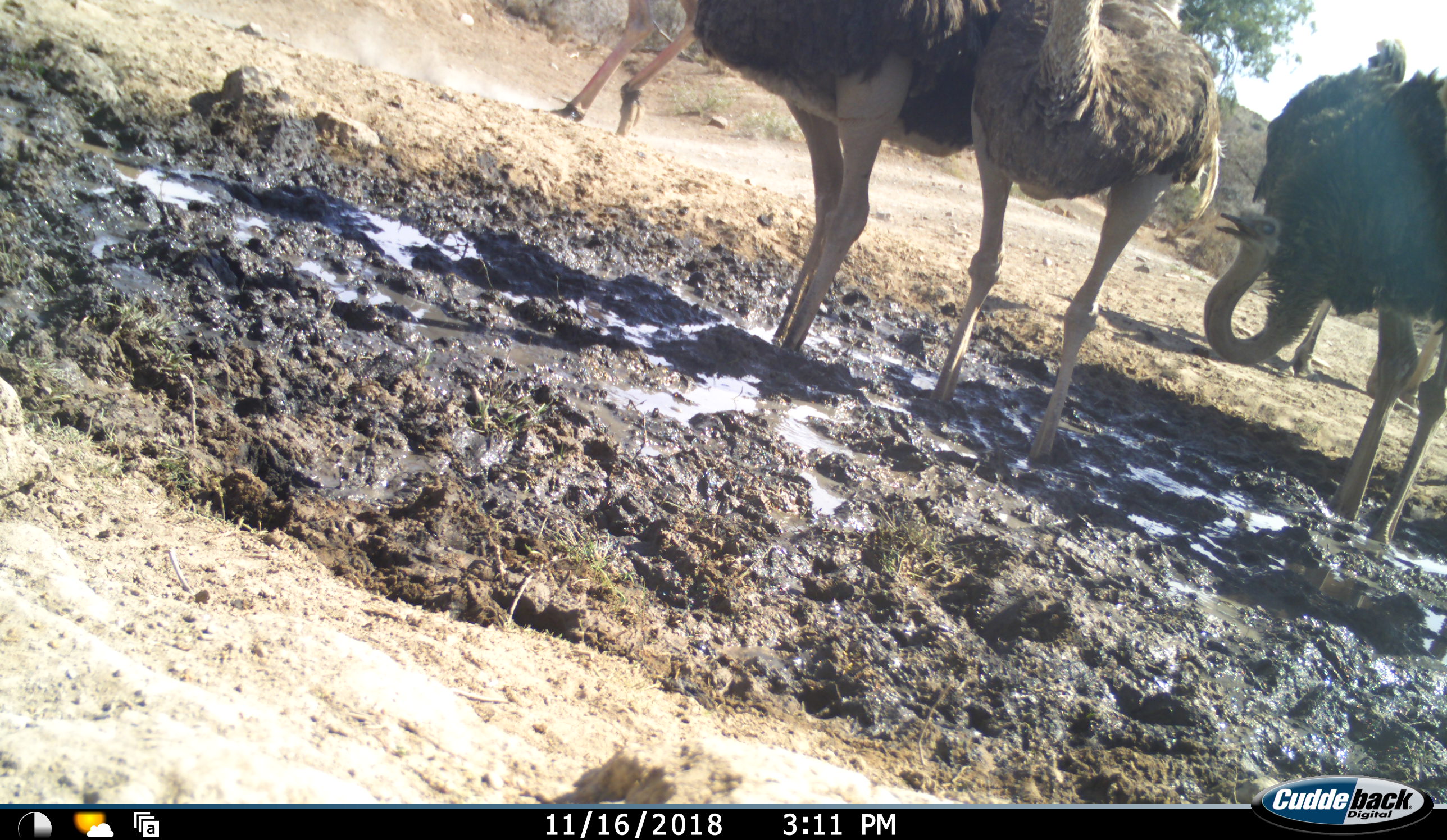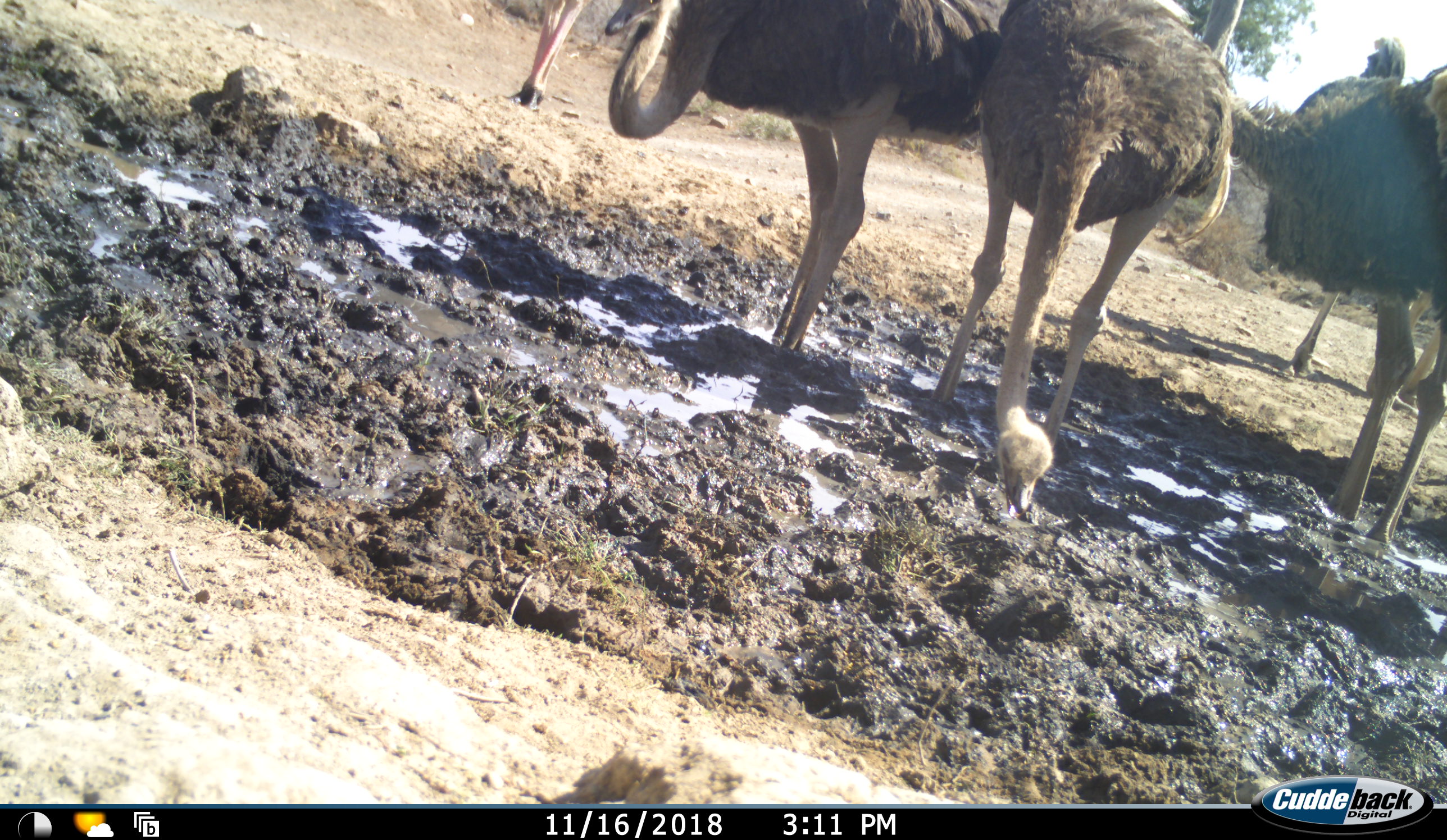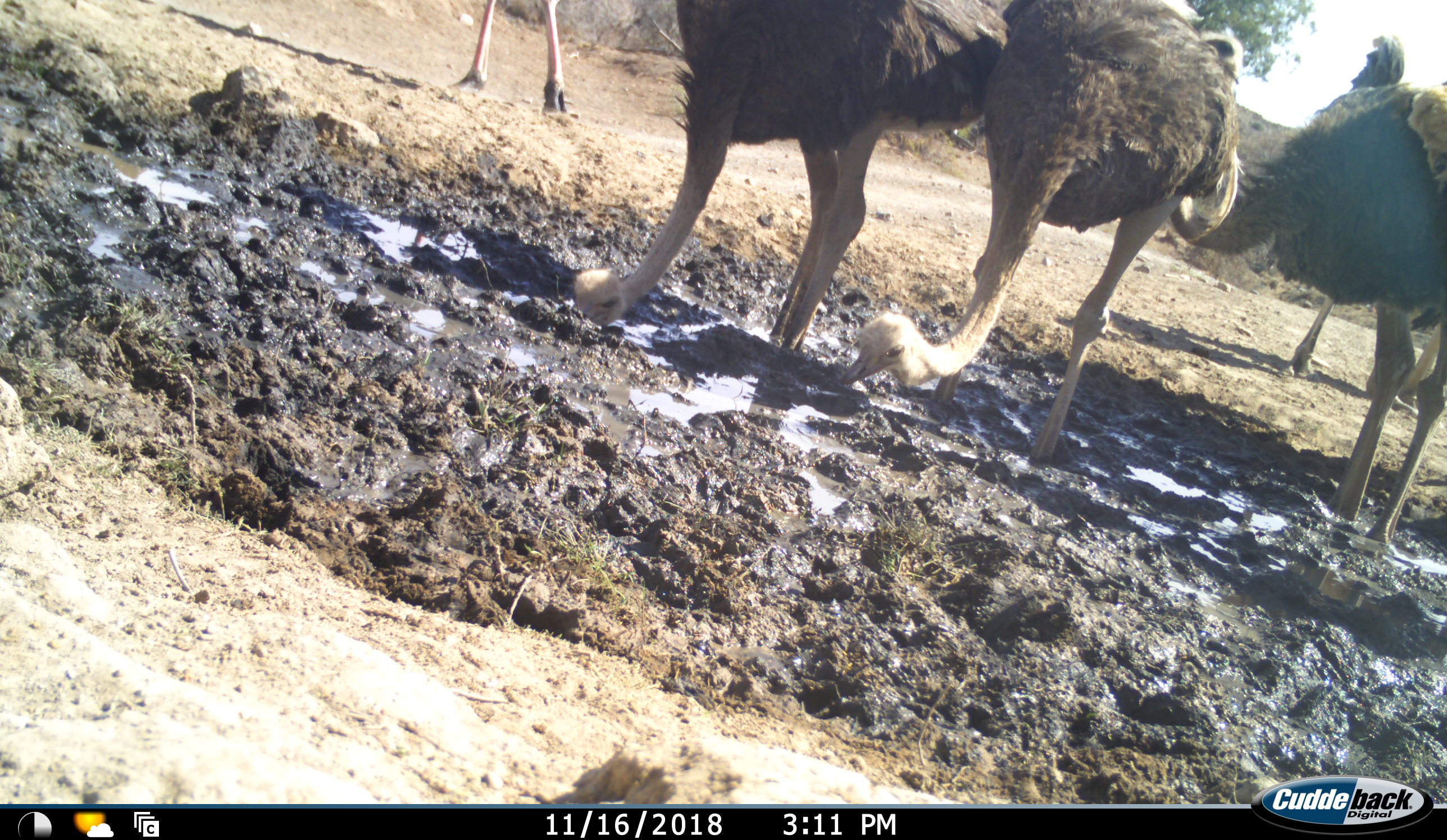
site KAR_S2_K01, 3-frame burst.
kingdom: Animalia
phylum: Chordata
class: Aves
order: Struthioniformes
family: Struthionidae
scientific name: Struthionidae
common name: ostrich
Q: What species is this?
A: Ostrich (Struthionidae).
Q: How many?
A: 5.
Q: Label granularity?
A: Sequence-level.